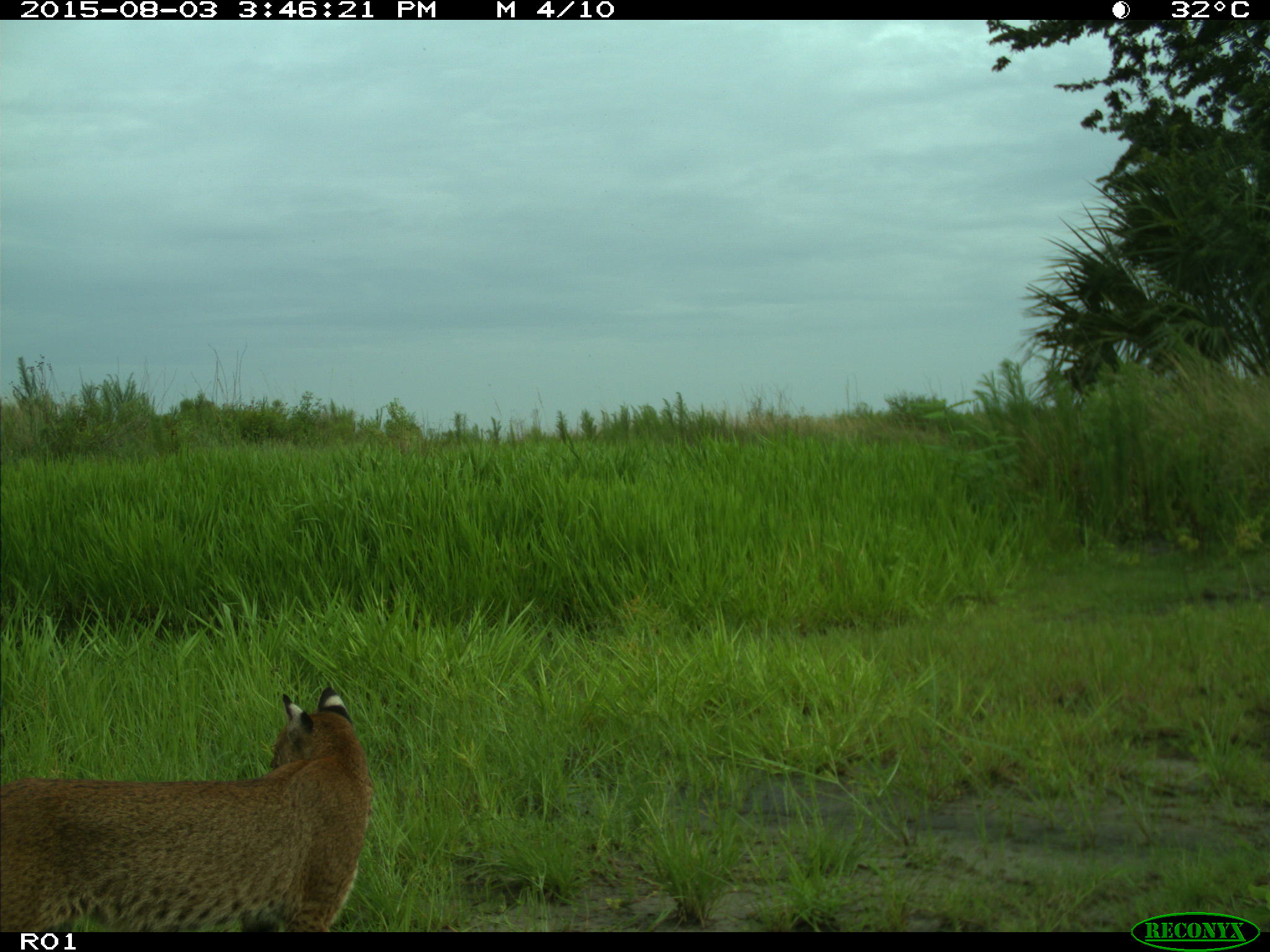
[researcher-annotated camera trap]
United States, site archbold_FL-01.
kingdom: Animalia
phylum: Chordata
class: Mammalia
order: Carnivora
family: Felidae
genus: Lynx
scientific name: Lynx rufus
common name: bobcat